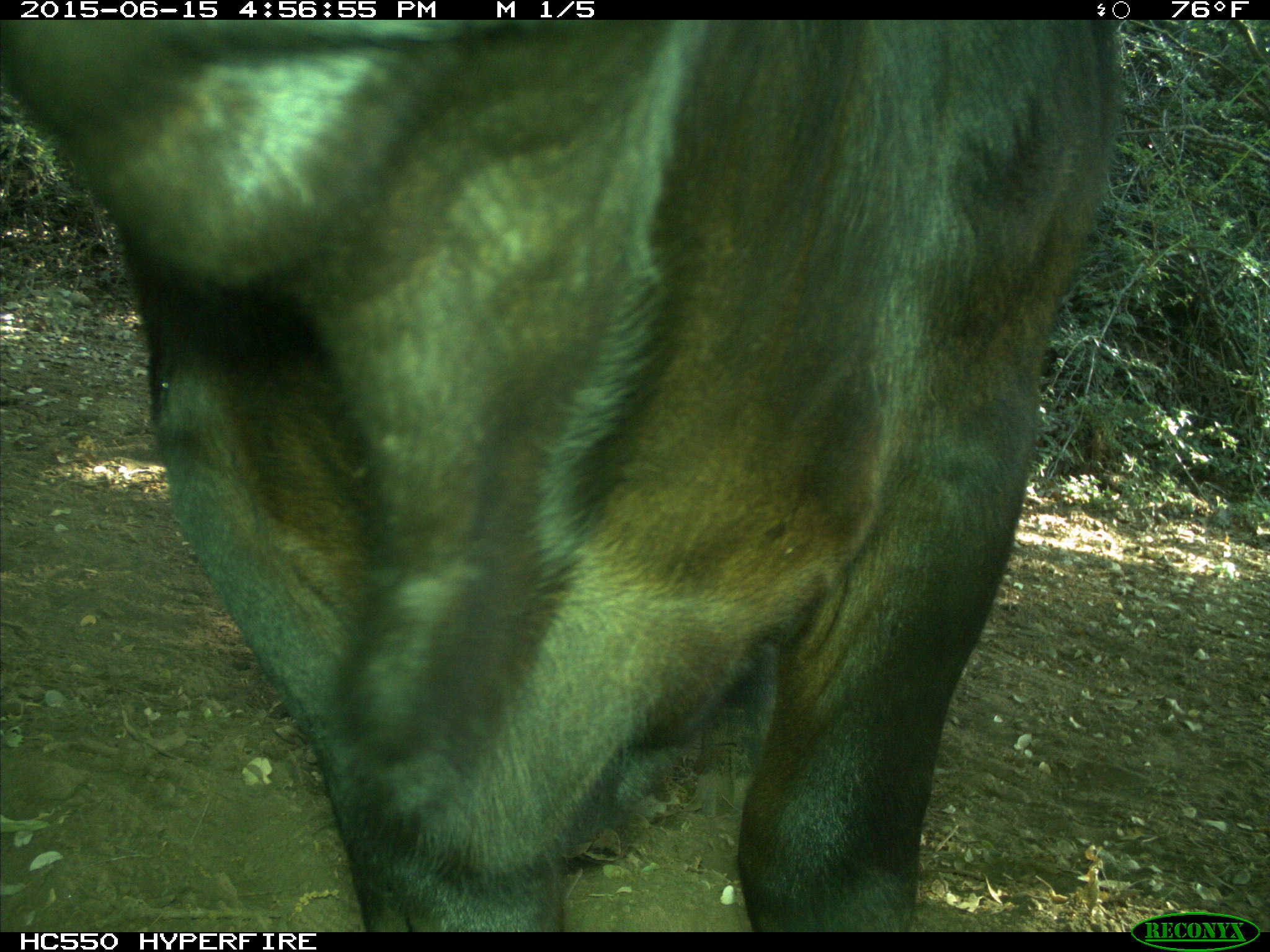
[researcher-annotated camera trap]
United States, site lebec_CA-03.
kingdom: Animalia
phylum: Chordata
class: Mammalia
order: Artiodactyla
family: Bovidae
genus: Bos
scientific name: Bos taurus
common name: domestic cow